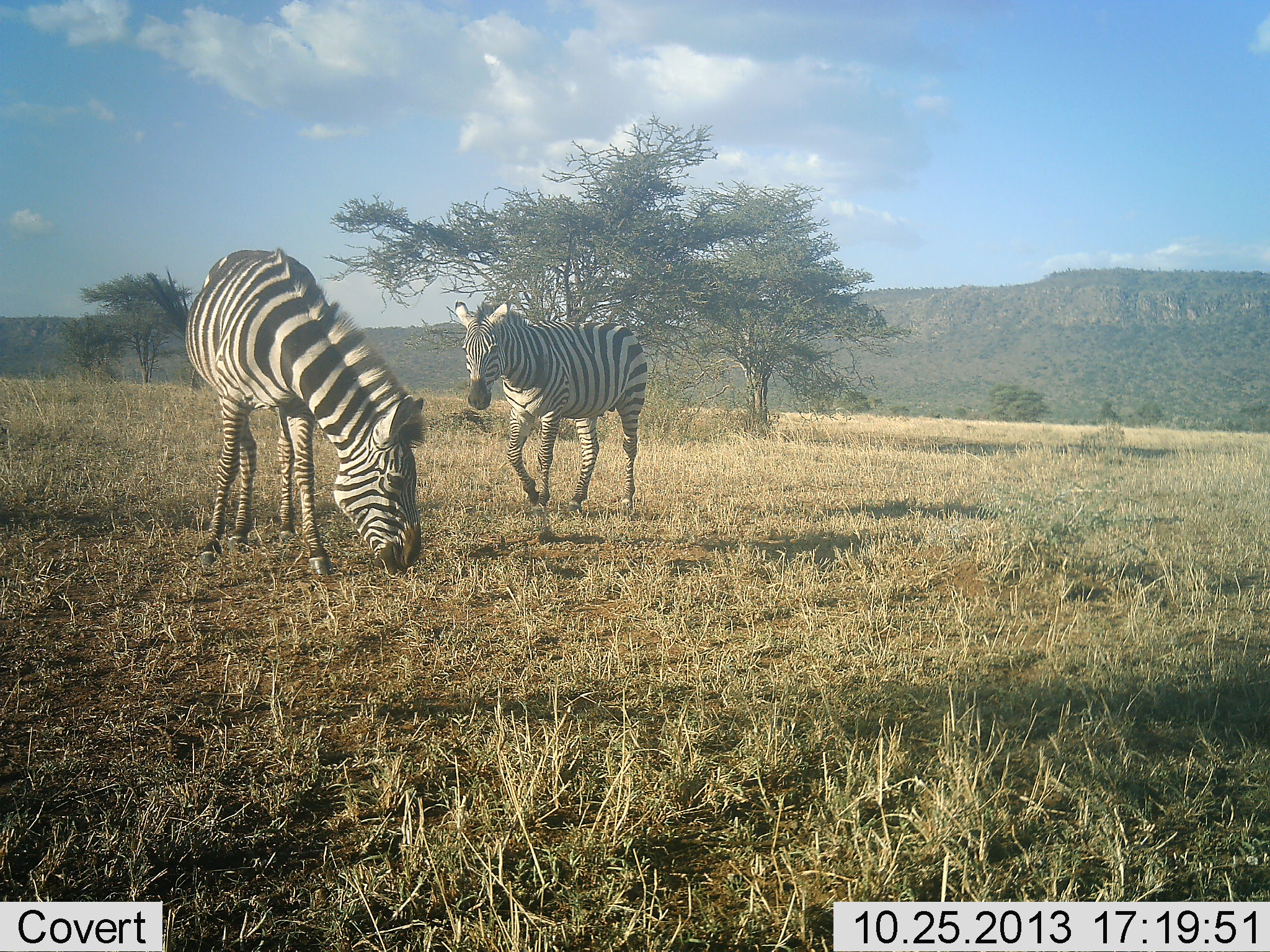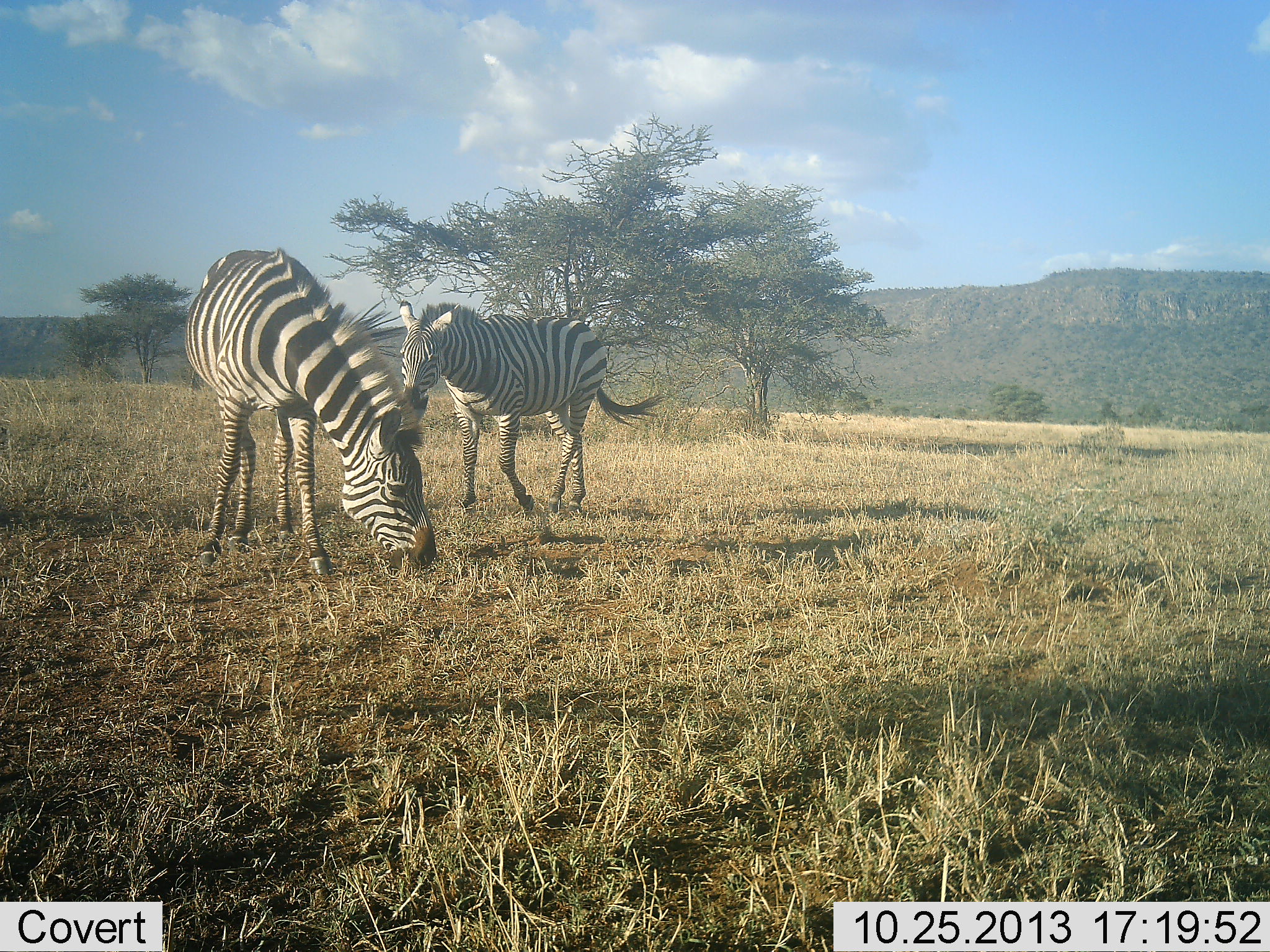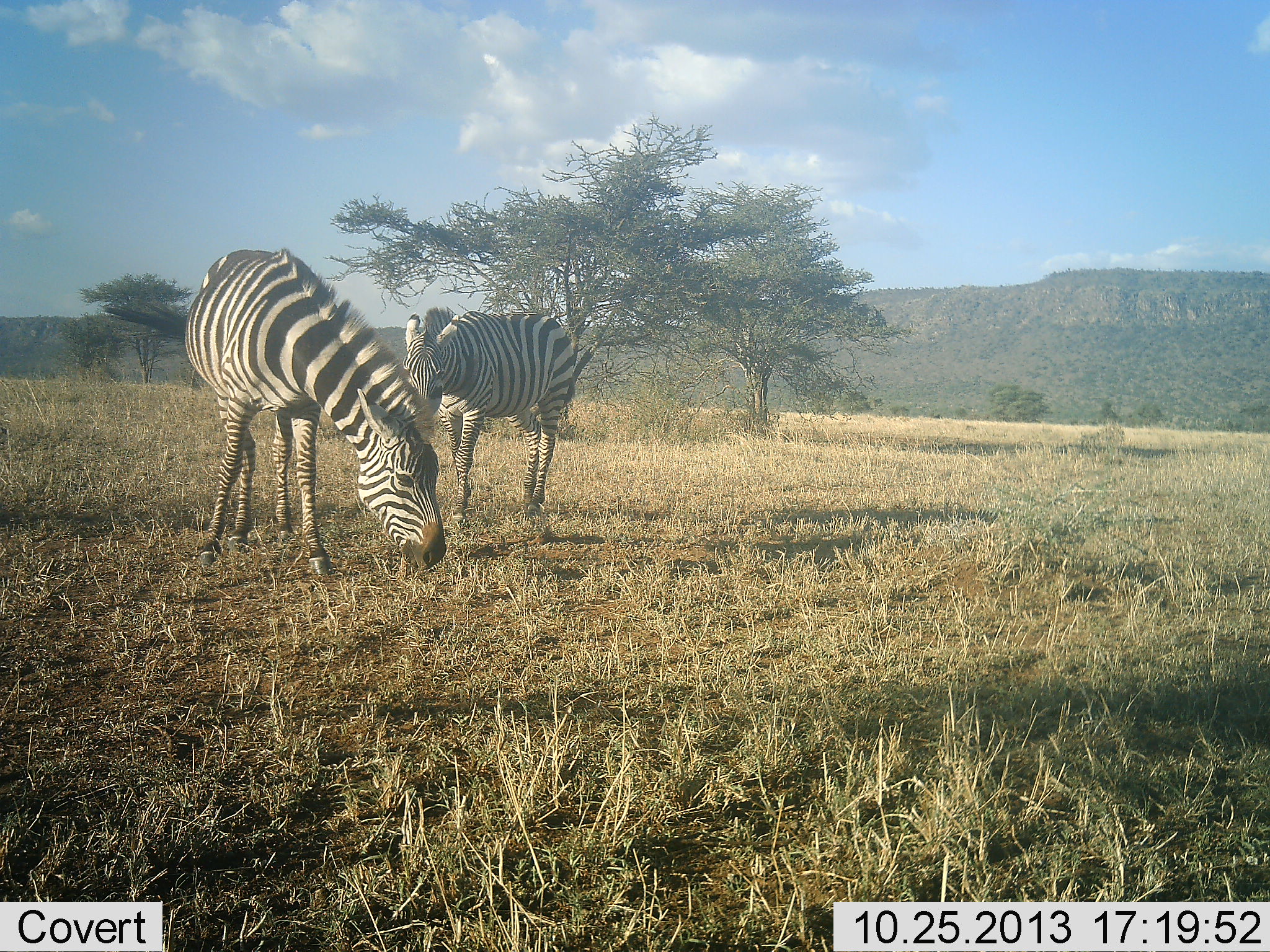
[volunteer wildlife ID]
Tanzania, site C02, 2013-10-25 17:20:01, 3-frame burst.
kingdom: Animalia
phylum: Chordata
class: Mammalia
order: Perissodactyla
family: Equidae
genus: Equus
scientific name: Equus quagga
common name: plains zebra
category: zebra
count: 2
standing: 40%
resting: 0%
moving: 70%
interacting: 0%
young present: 0%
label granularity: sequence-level